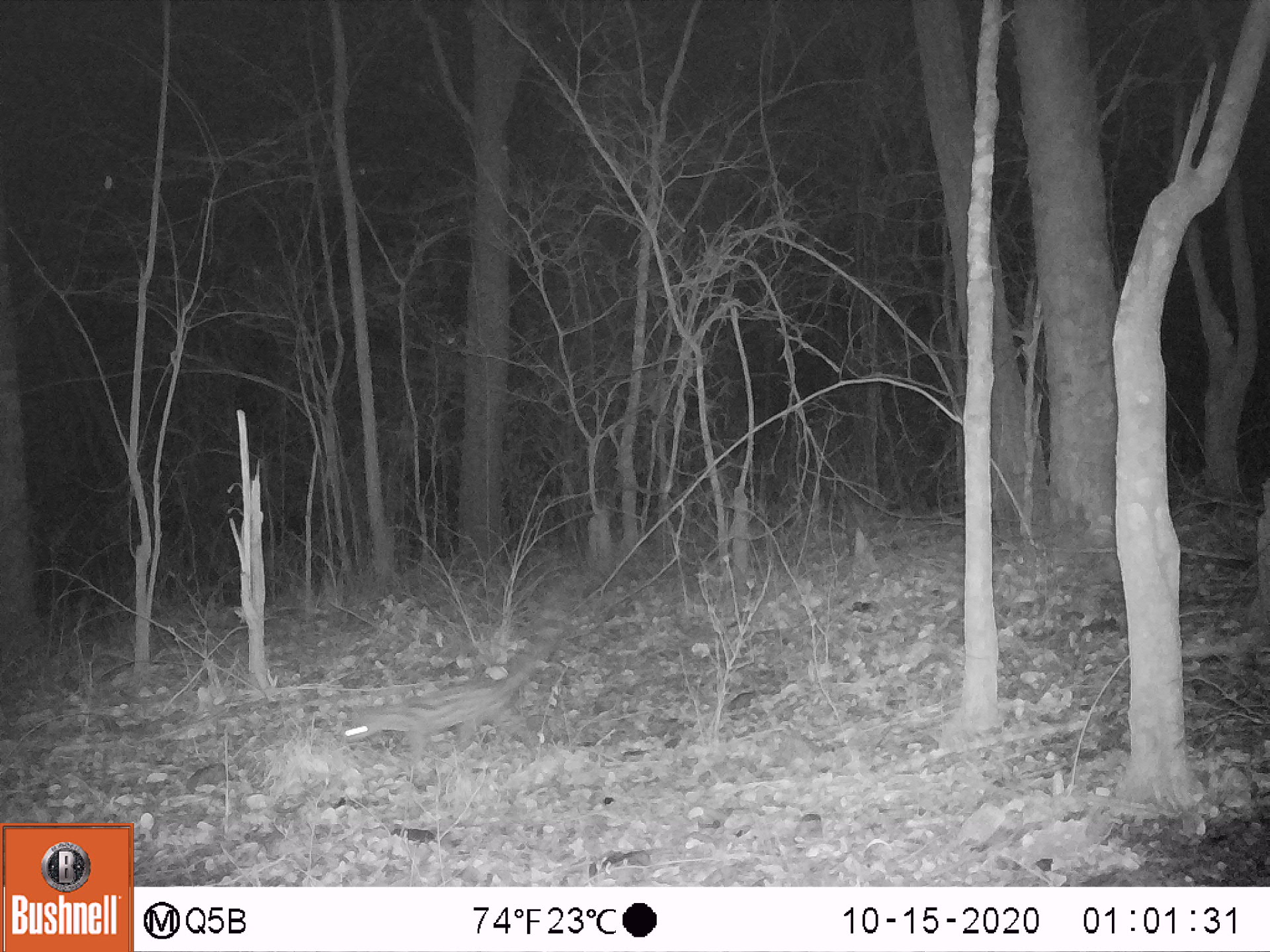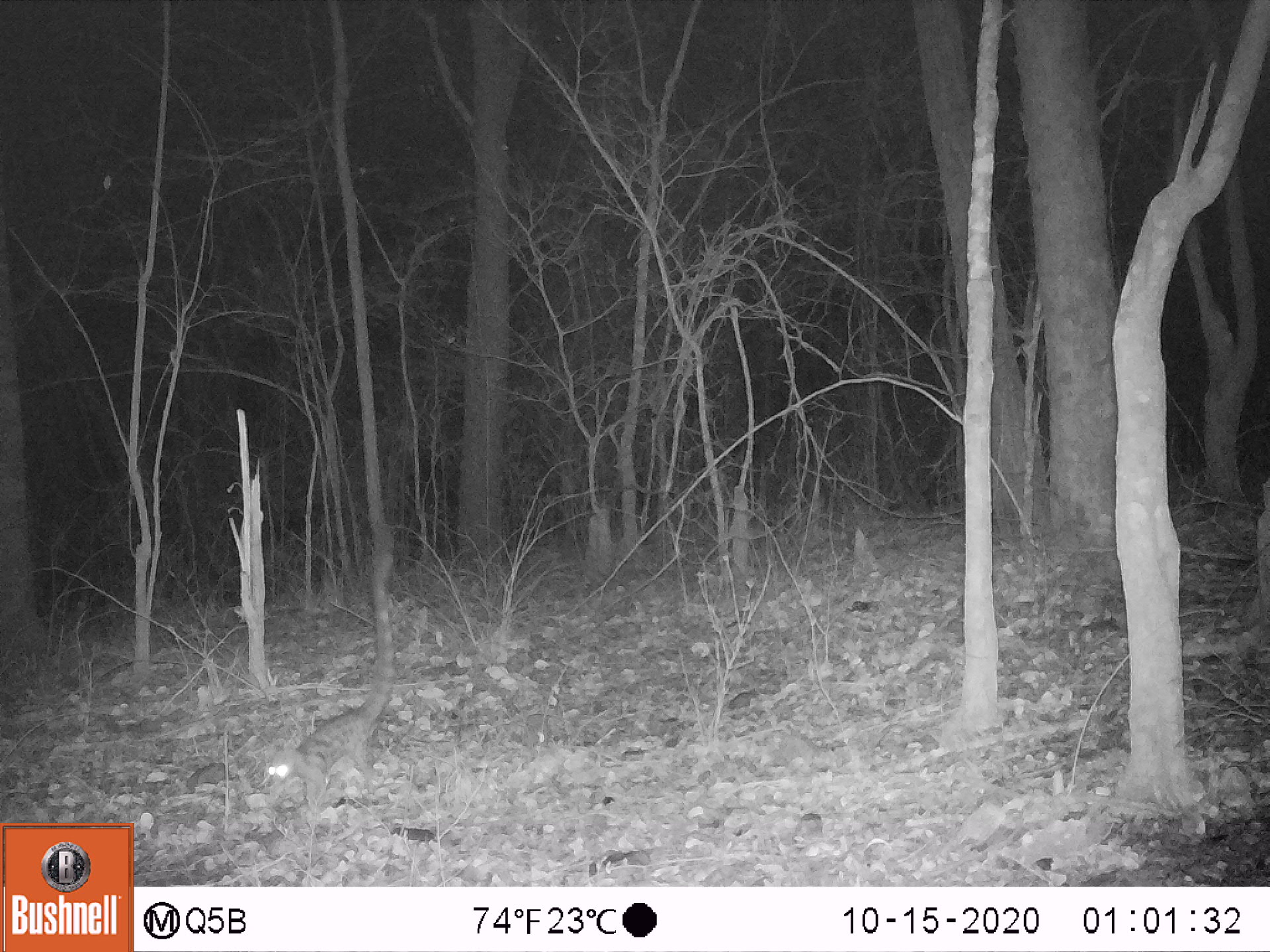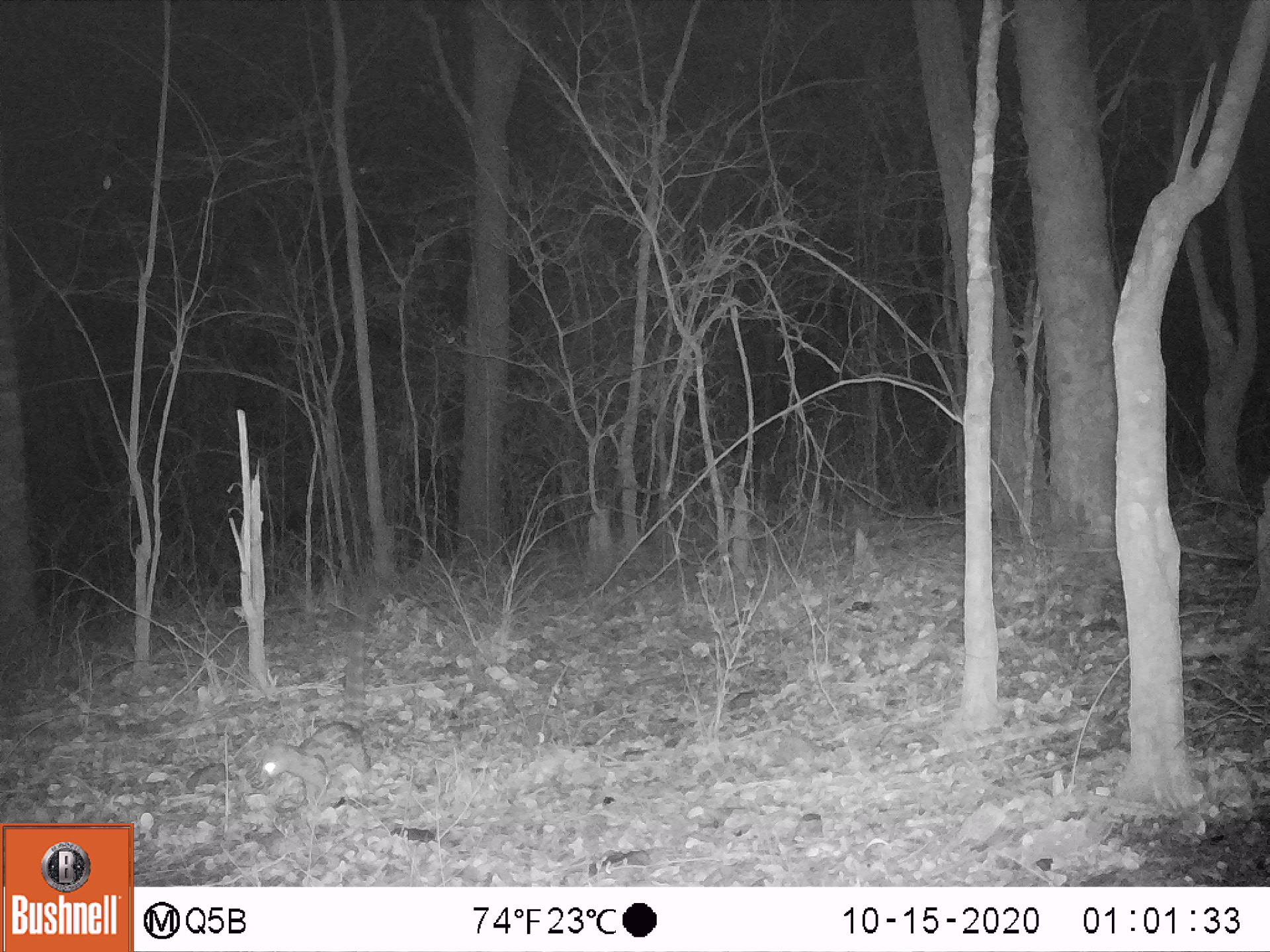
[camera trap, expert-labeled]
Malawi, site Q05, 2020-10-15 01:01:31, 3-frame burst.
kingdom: Animalia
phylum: Chordata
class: Mammalia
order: Carnivora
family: Viverridae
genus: Genetta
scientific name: Genetta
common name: genet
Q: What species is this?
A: Genet (Genetta).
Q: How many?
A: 1.